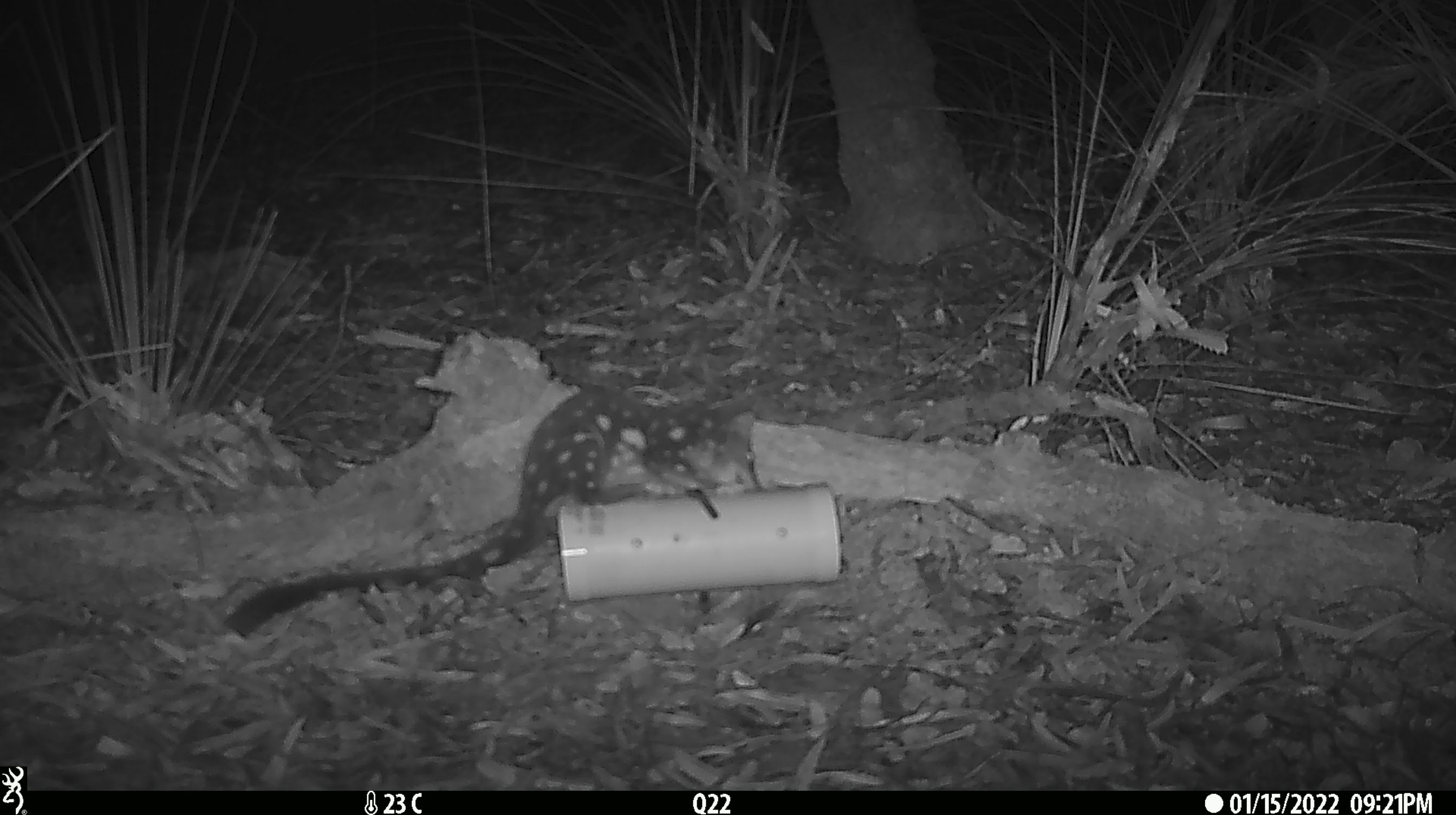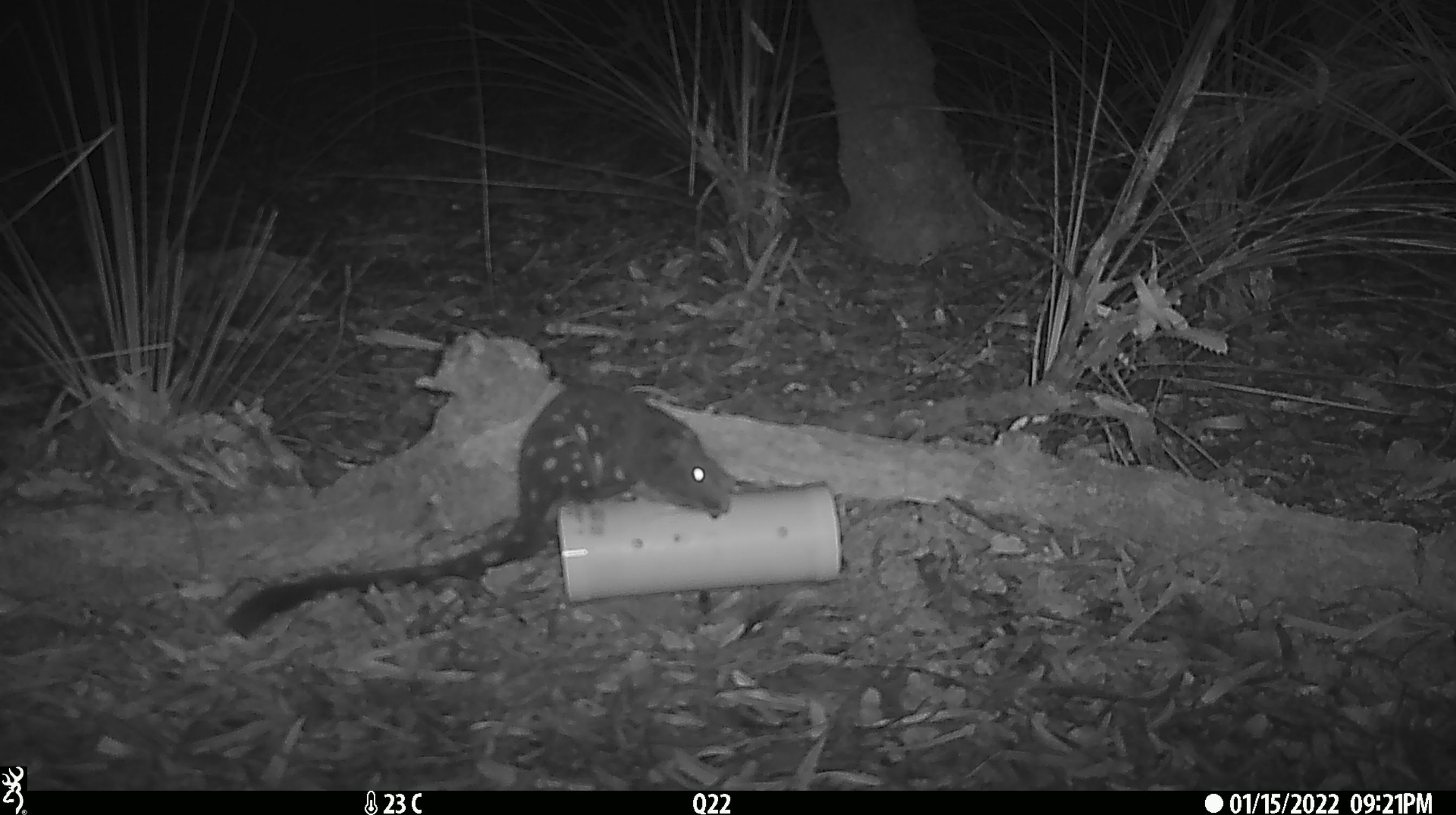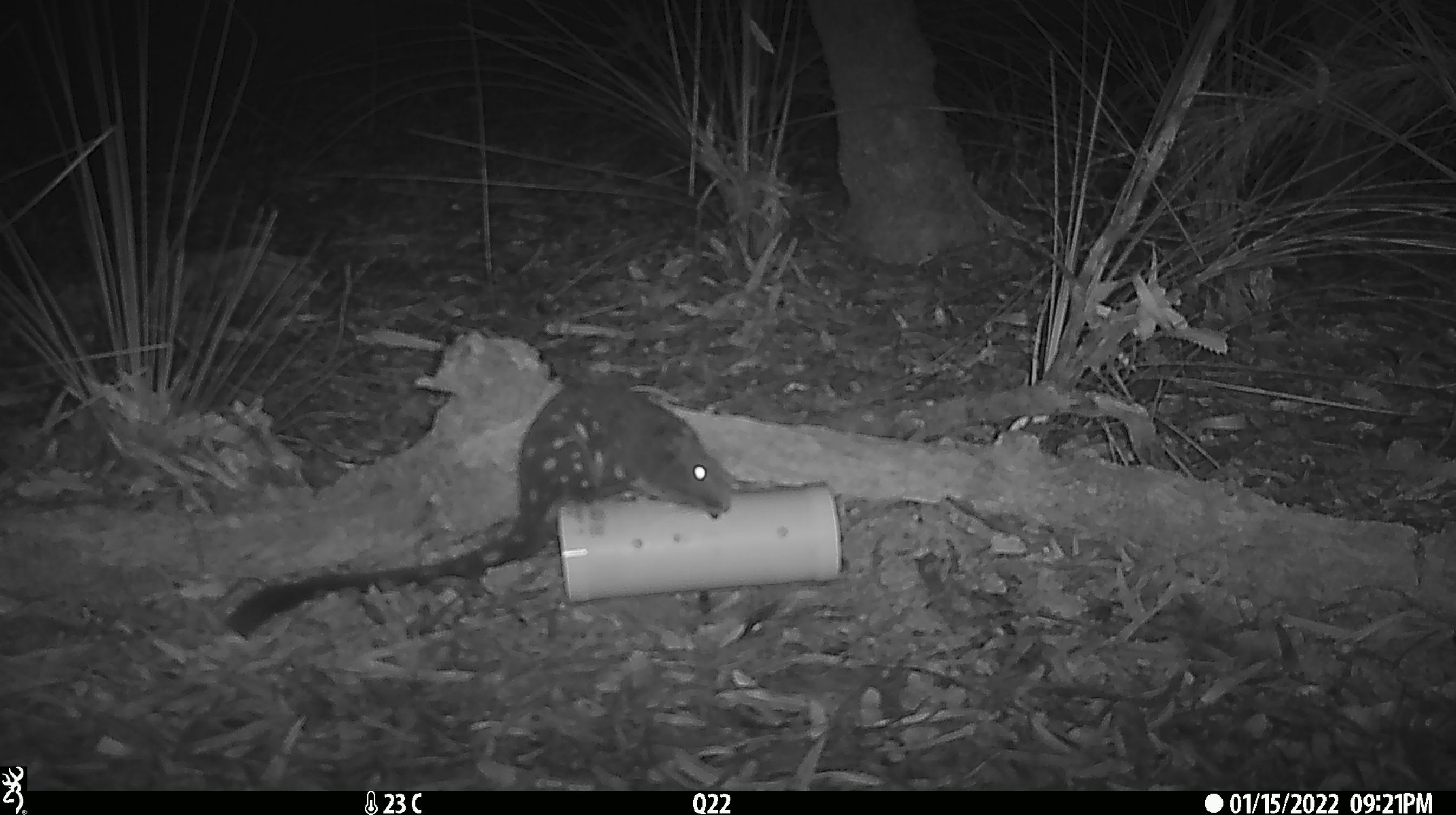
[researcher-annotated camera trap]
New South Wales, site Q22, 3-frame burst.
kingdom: Animalia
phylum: Chordata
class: Mammalia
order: Dasyuromorphia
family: Dasyuridae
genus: Dasyurus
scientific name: Dasyurus maculatus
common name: spotted-tailed quoll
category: quoll